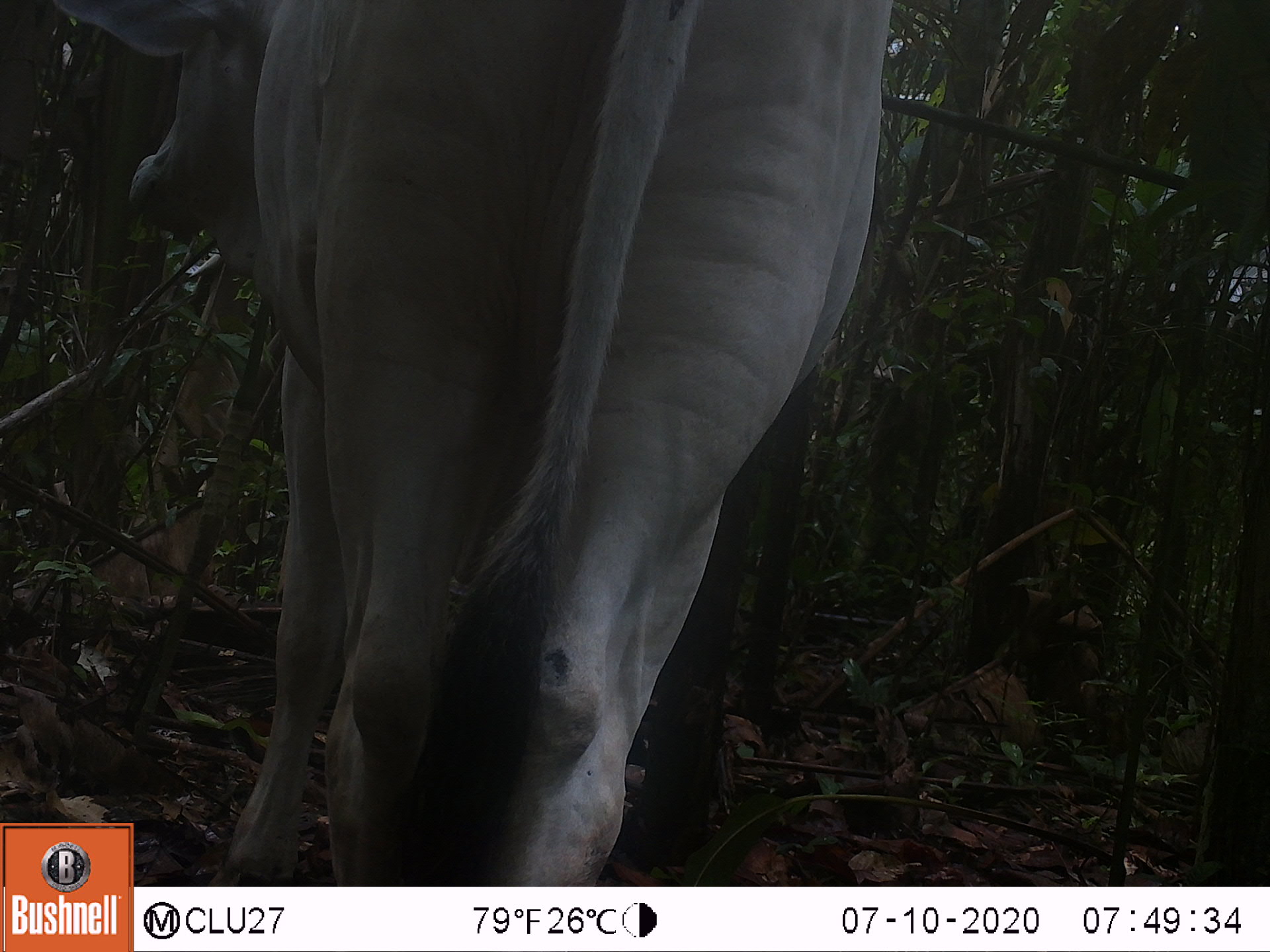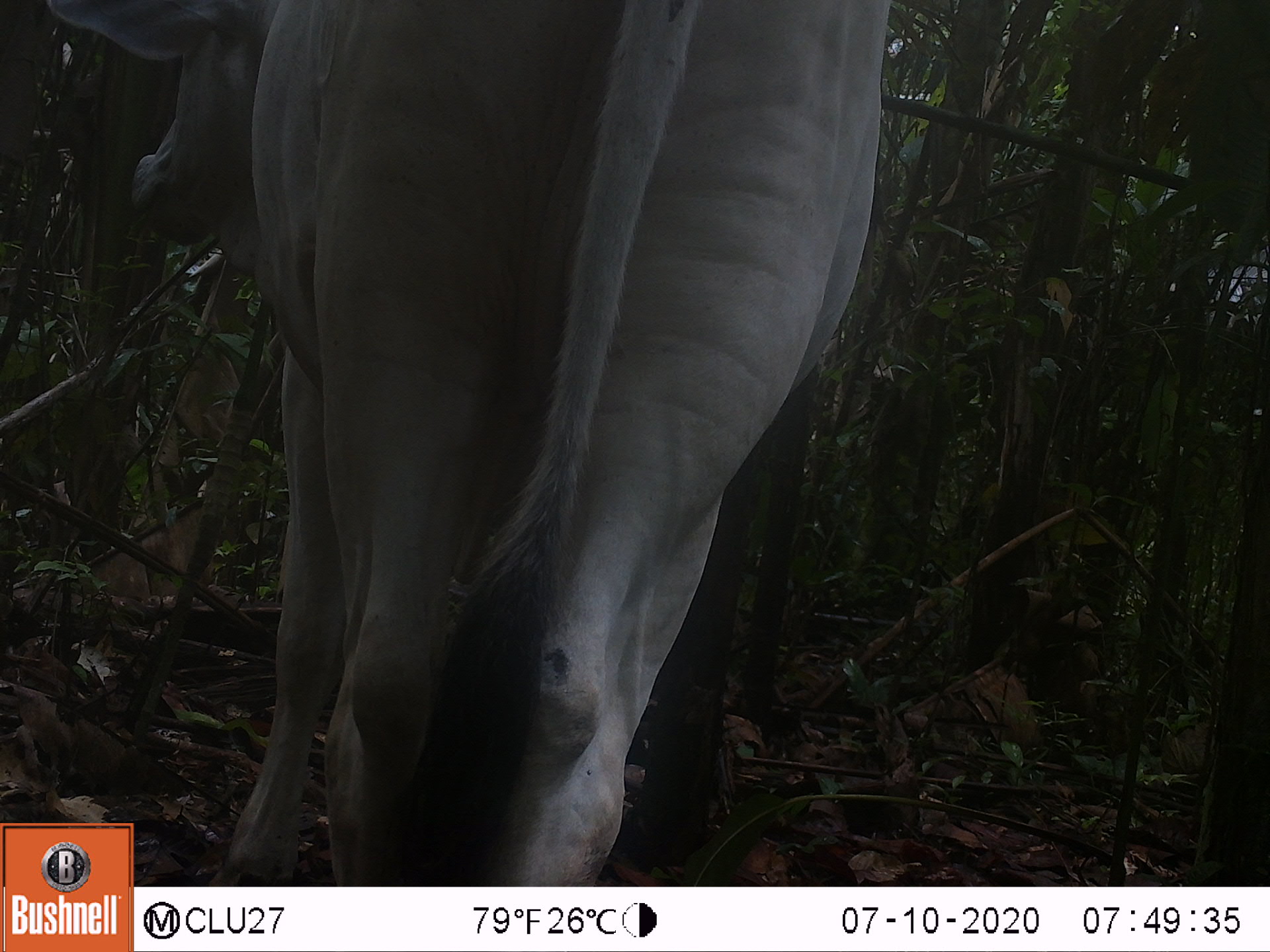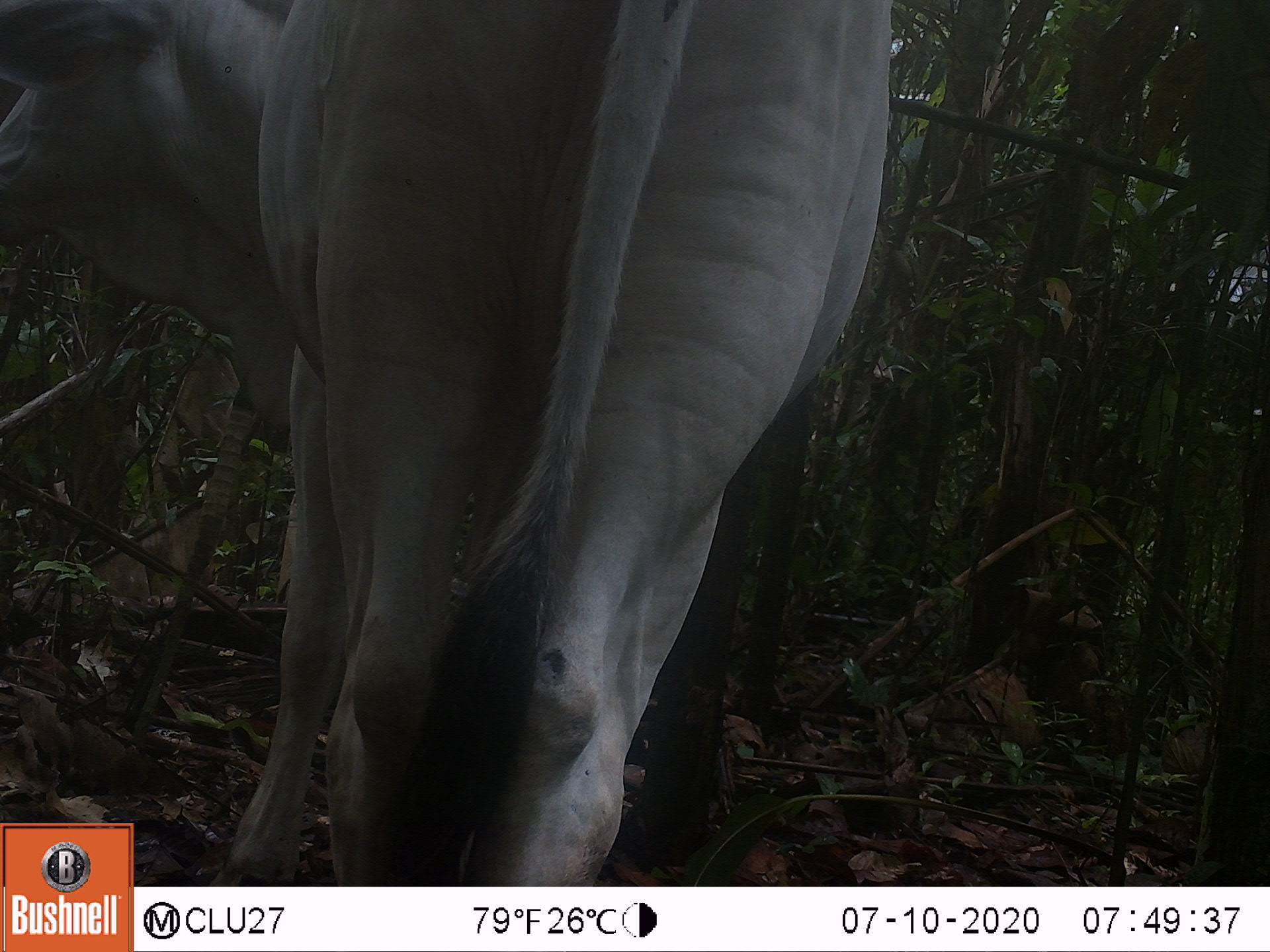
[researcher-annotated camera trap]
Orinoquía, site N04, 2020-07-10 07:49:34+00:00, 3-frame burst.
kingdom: Animalia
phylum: Chordata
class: Mammalia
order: Artiodactyla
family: Bovidae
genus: Bos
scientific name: Bos taurus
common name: cow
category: cattle